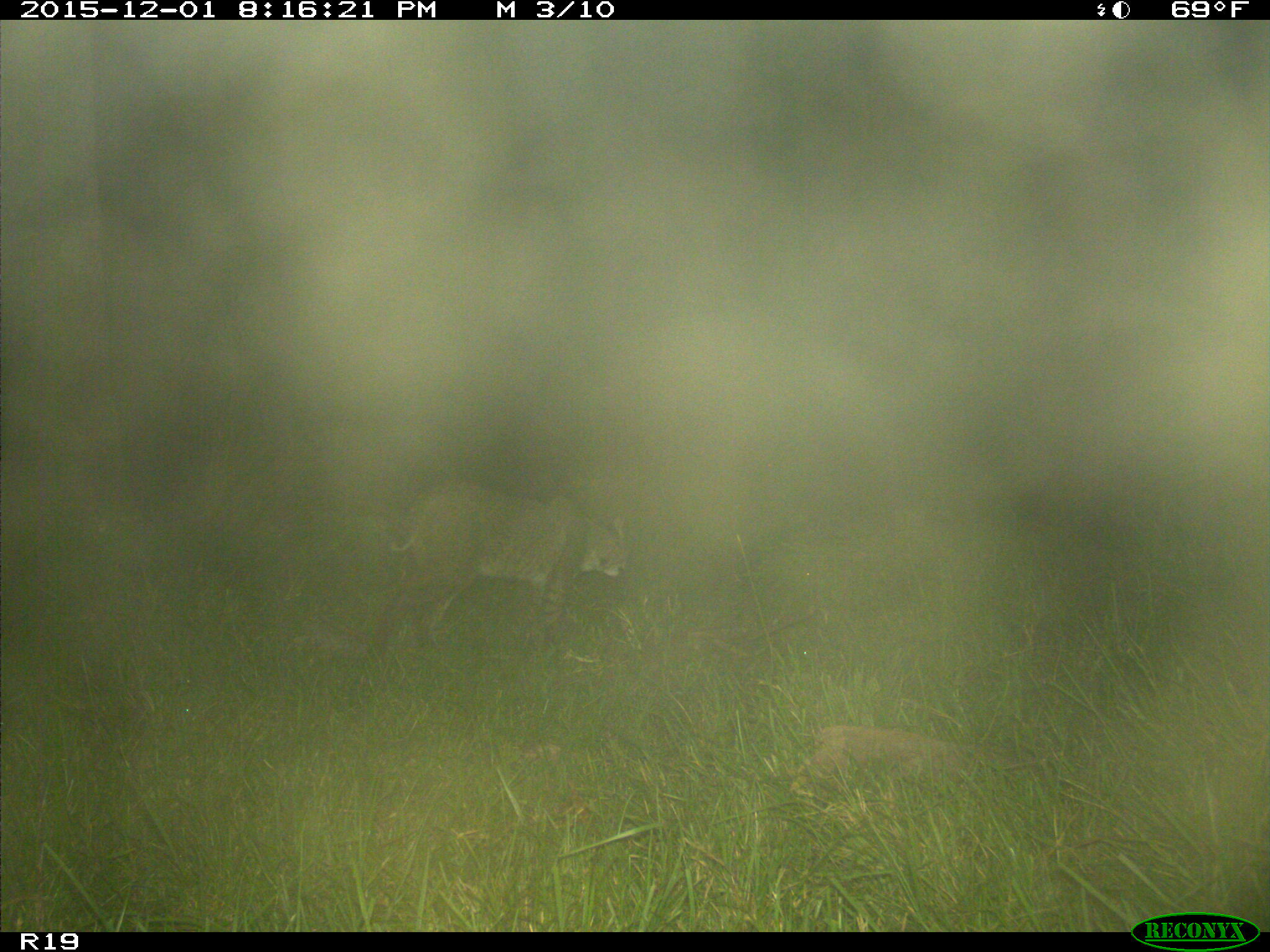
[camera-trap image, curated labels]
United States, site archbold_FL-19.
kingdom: Animalia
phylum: Chordata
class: Mammalia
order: Carnivora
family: Felidae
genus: Lynx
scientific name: Lynx rufus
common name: bobcat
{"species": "Lynx rufus (bobcat)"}